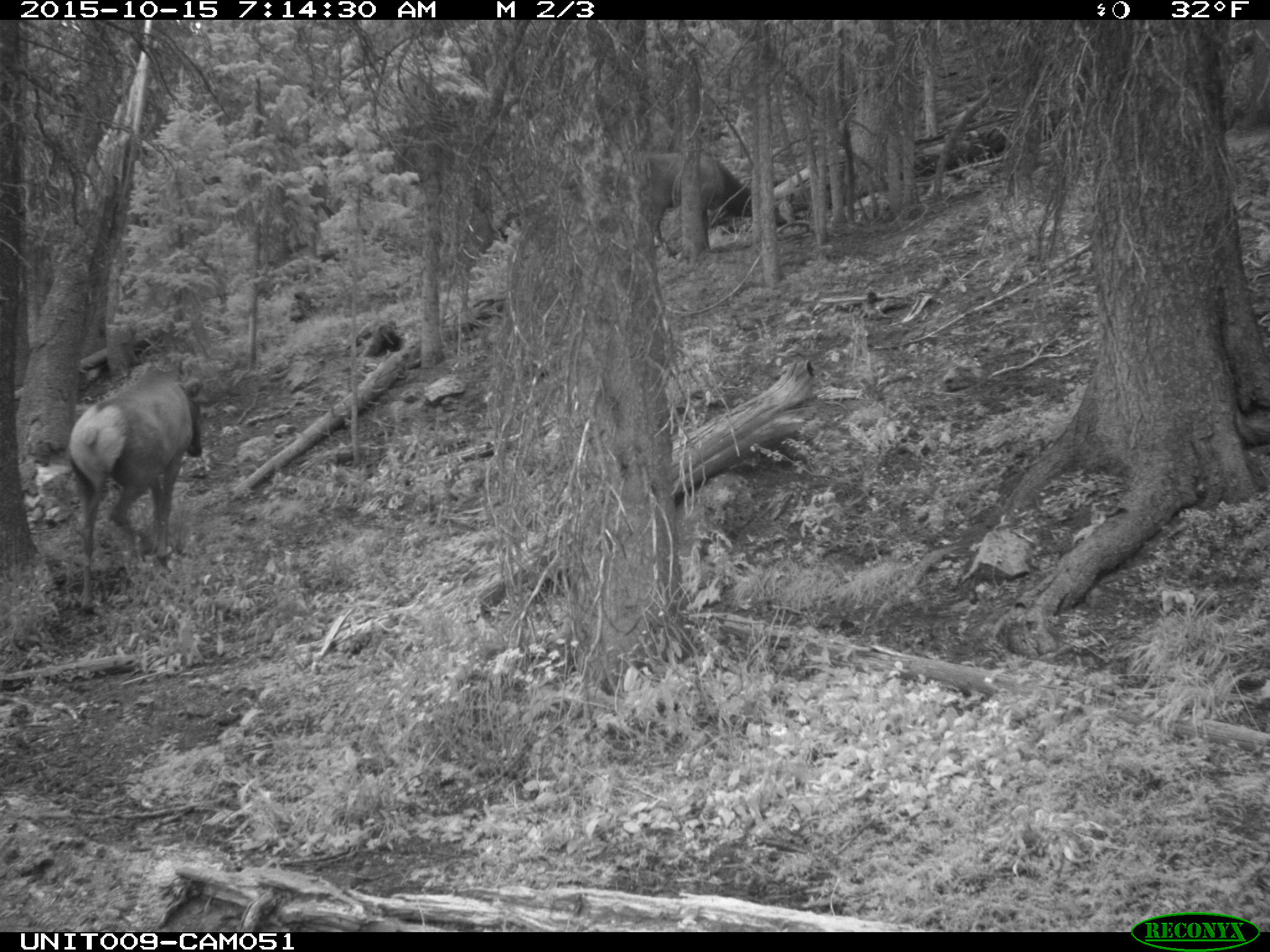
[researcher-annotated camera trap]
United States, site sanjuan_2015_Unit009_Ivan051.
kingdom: Animalia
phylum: Chordata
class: Mammalia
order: Artiodactyla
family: Cervidae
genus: Cervus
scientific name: Cervus elaphus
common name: red deer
Cervus elaphus (red deer).